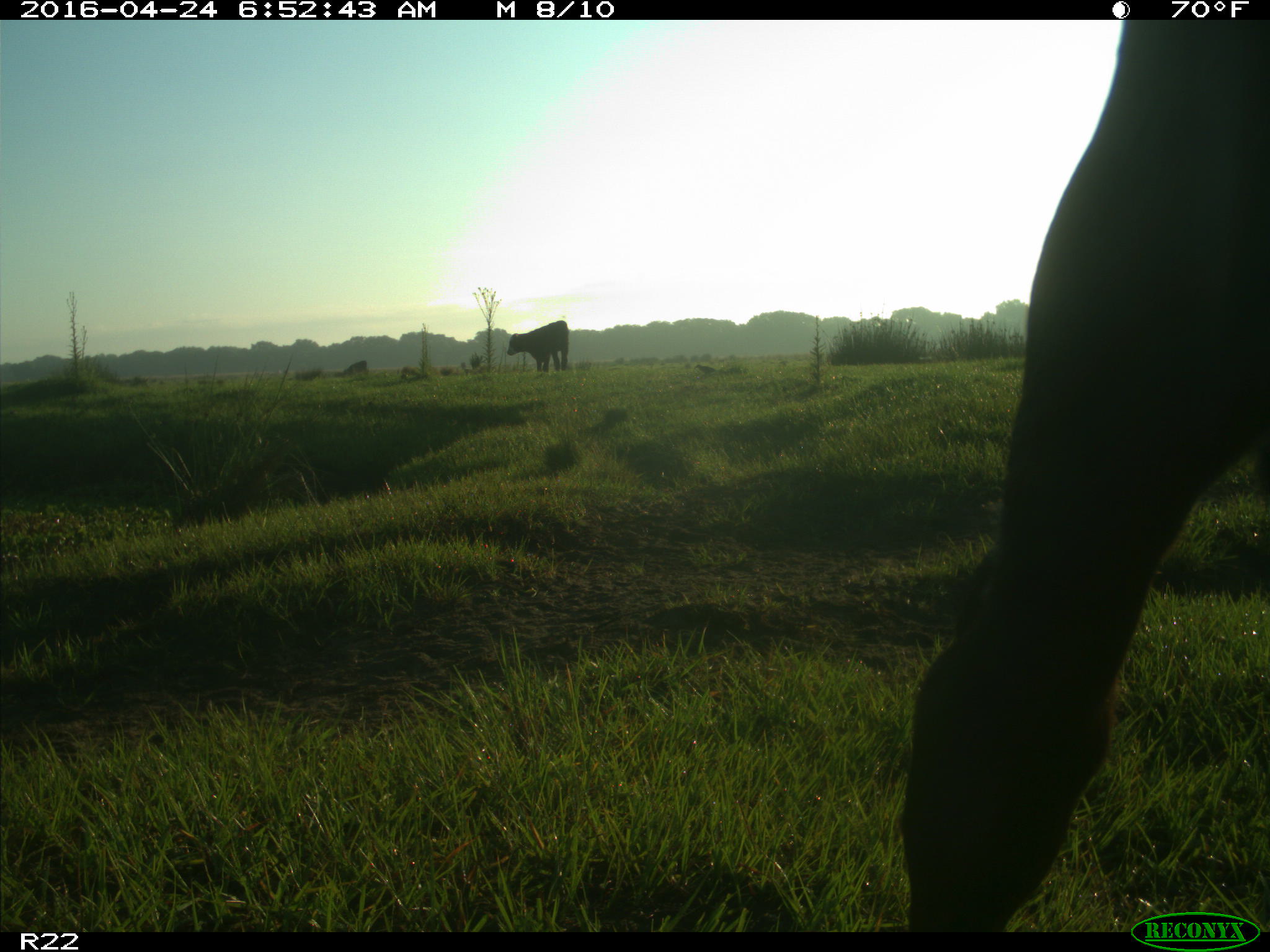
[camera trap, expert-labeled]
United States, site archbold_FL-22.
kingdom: Animalia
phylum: Chordata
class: Mammalia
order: Artiodactyla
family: Bovidae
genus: Bos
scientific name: Bos taurus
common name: domestic cow